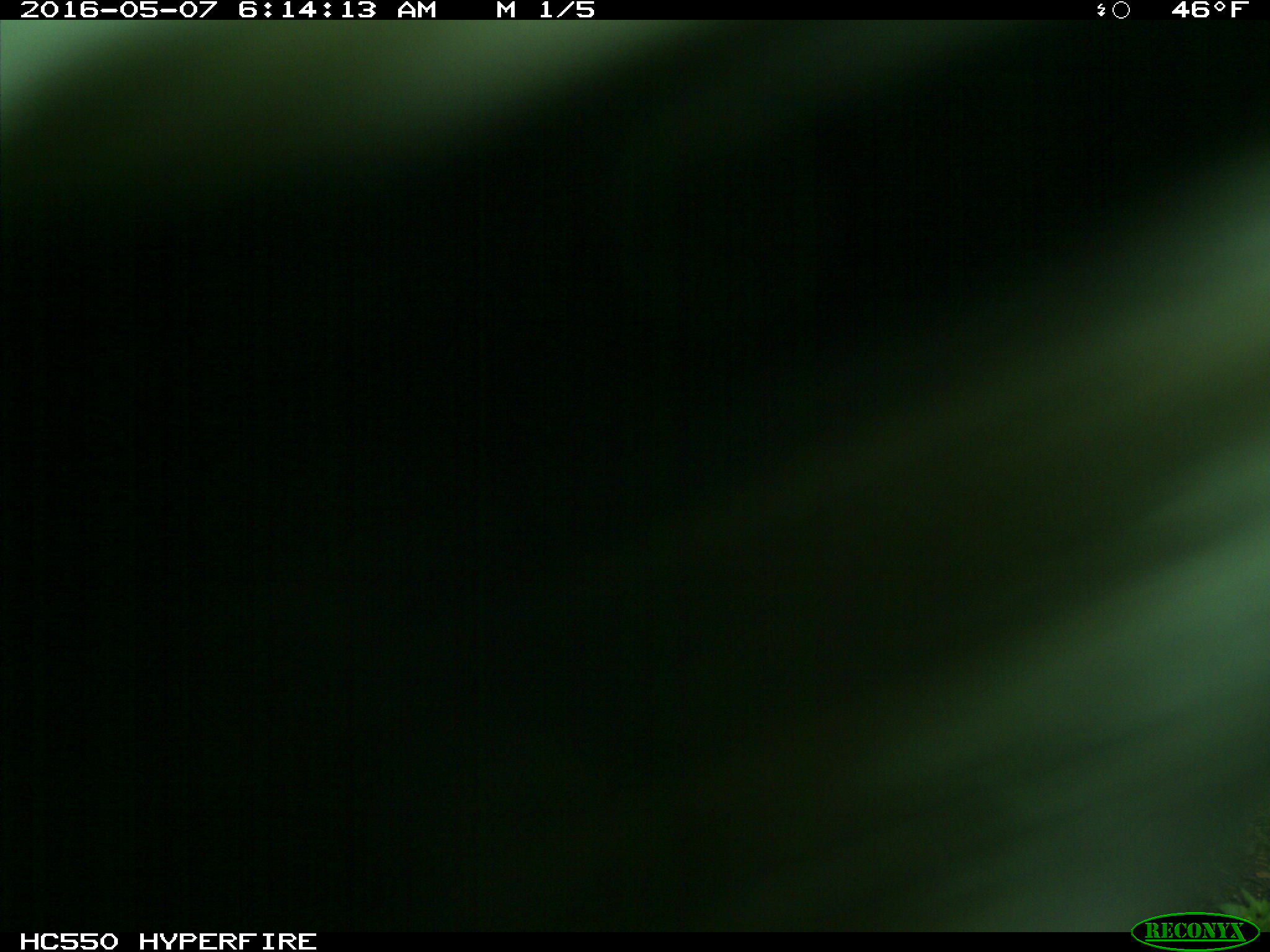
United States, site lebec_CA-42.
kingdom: Animalia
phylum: Chordata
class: Mammalia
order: Artiodactyla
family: Bovidae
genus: Bos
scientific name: Bos taurus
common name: domestic cow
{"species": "Bos taurus (domestic cow)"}